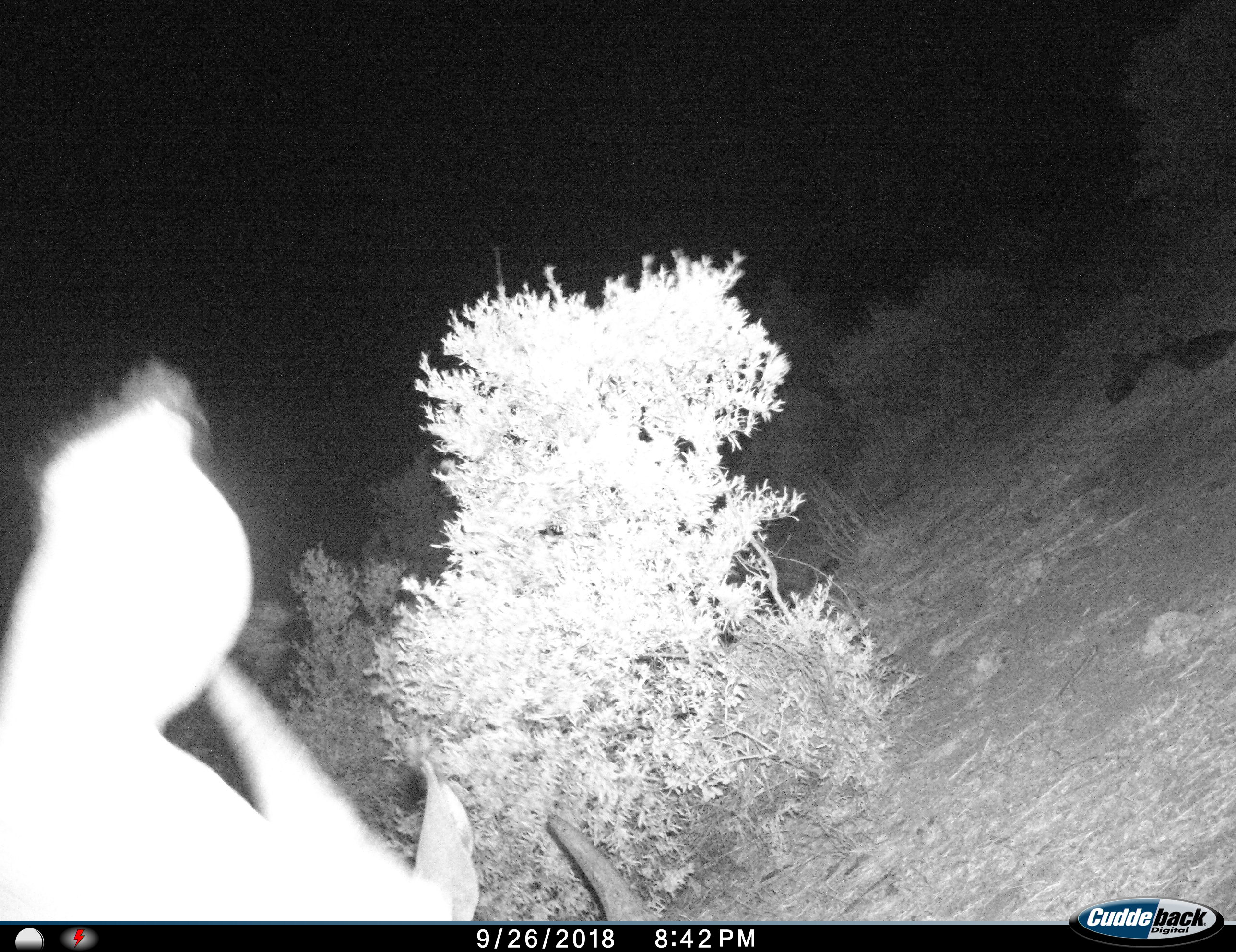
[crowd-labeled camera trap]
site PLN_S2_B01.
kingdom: Animalia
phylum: Chordata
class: Mammalia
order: Perissodactyla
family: Rhinocerotidae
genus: Ceratotherium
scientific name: Ceratotherium simum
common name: white rhinoceros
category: rhinoceroswhite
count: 1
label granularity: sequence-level